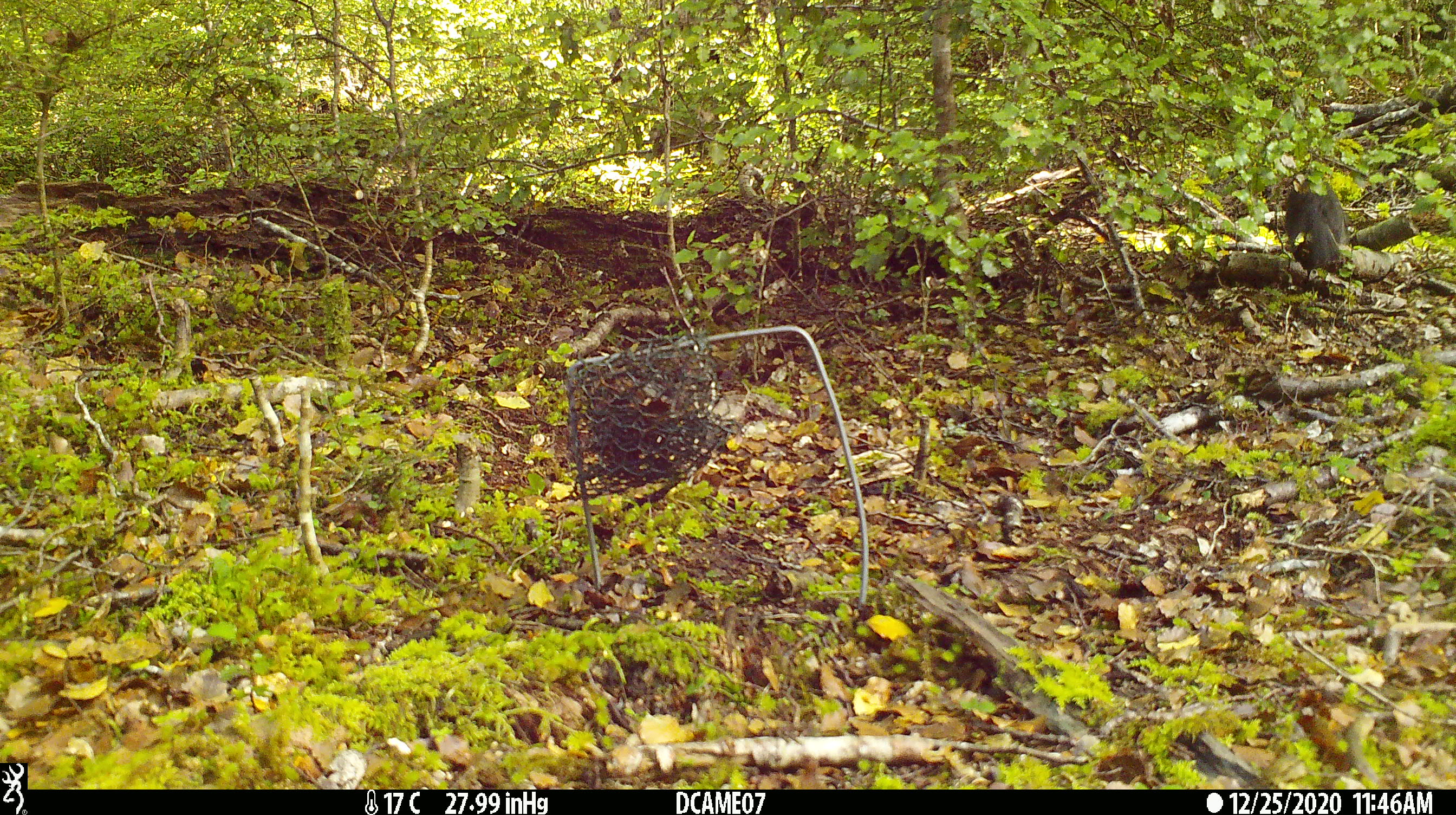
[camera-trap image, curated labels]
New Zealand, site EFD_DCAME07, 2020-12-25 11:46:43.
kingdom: Animalia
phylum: Chordata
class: Aves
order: Passeriformes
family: Petroicidae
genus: Petroica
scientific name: Petroica australis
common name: new zealand robin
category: robin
Robin (new zealand robin) (Petroica australis).